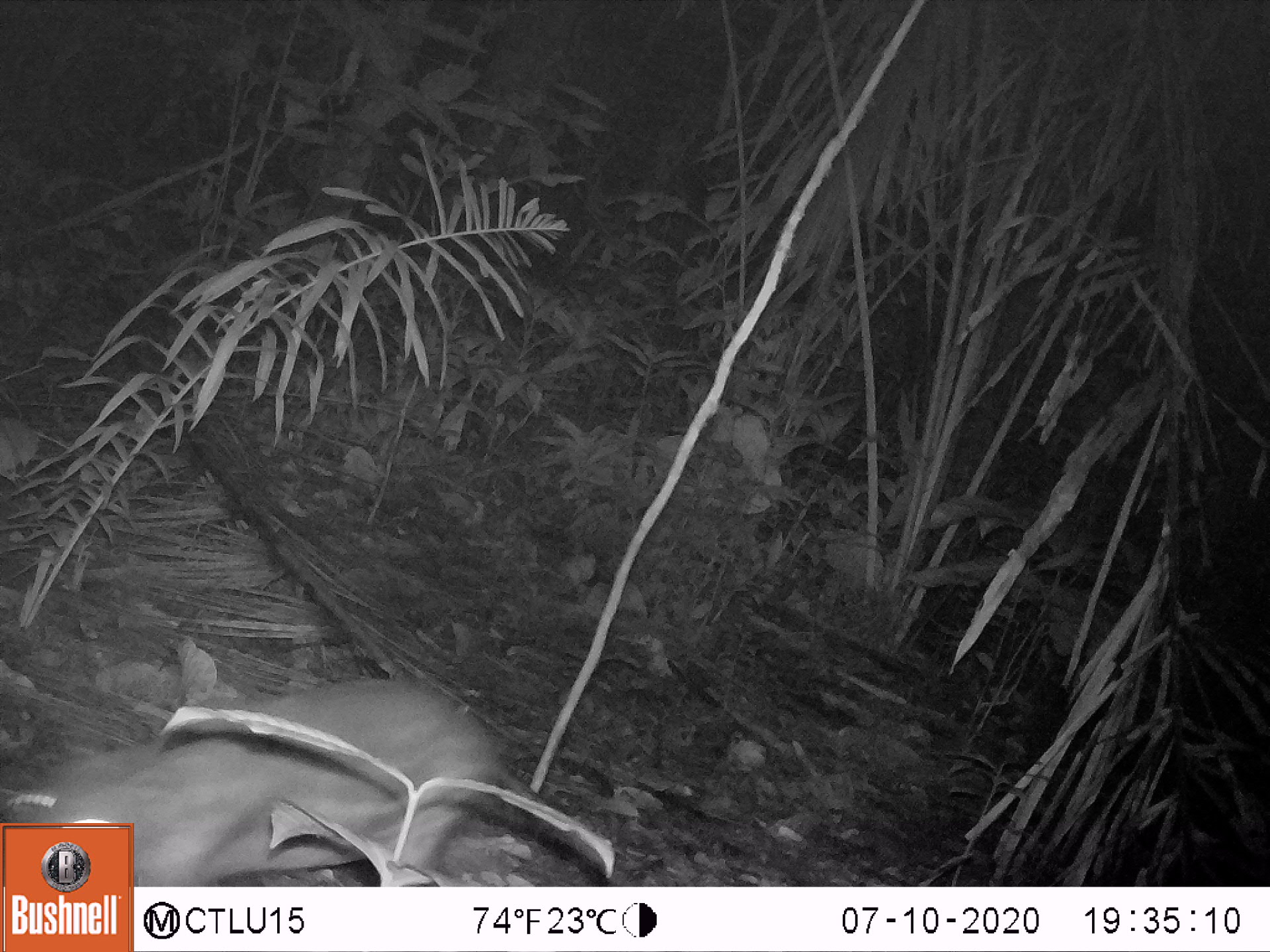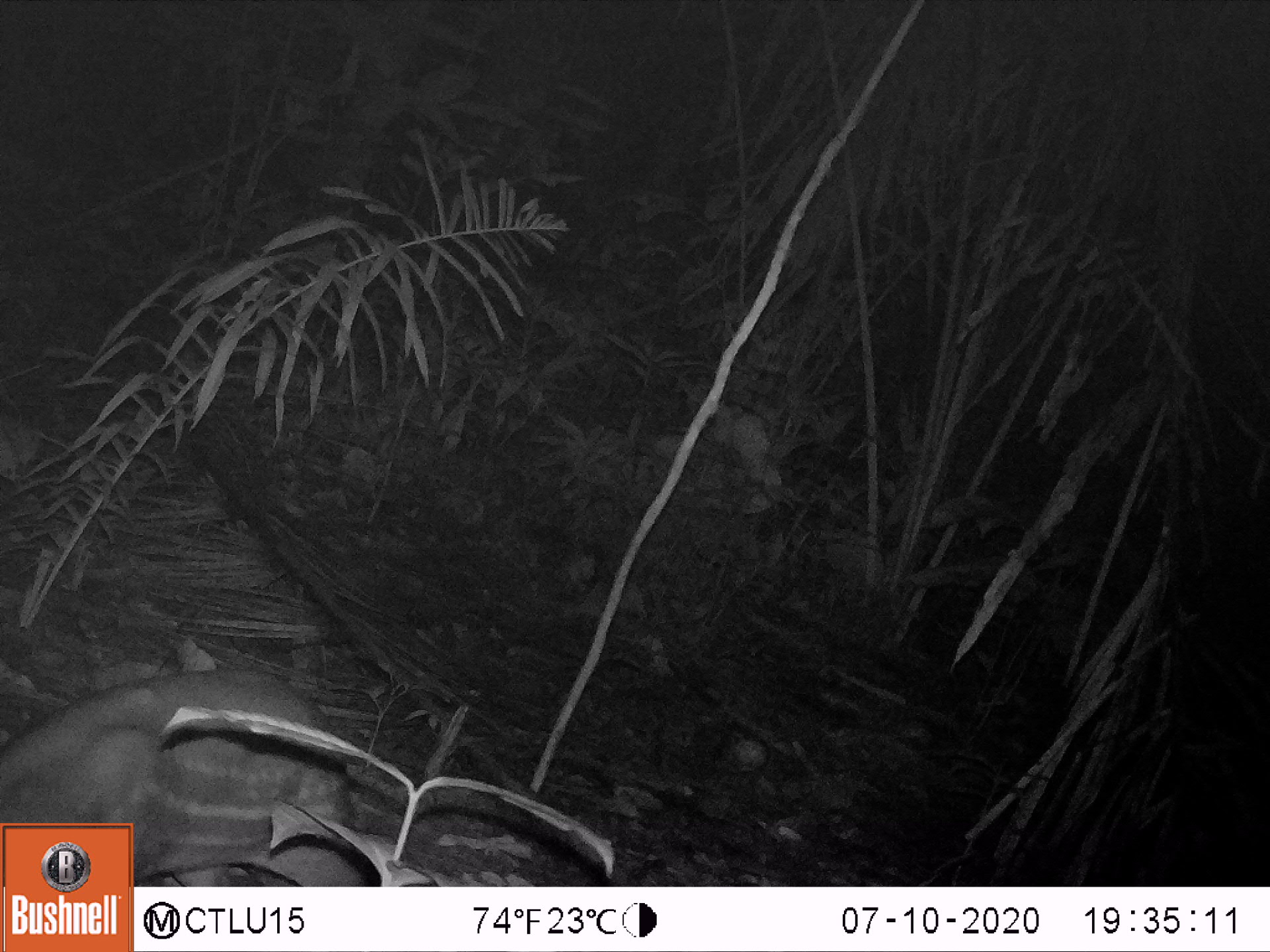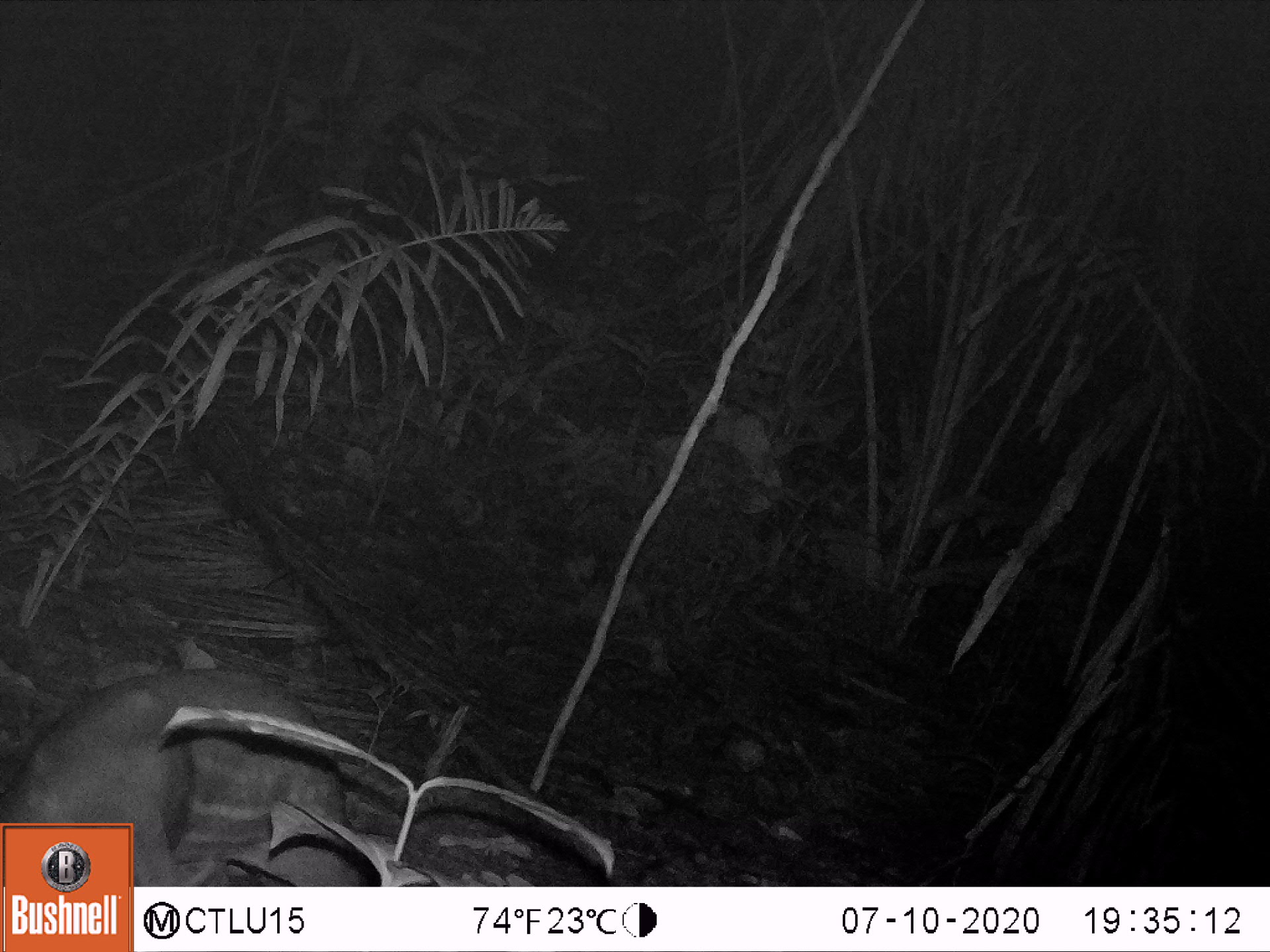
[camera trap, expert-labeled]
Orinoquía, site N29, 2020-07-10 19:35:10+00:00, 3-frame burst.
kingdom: Animalia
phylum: Chordata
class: Mammalia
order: Rodentia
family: Cuniculidae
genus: Cuniculus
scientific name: Cuniculus paca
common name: spotted paca